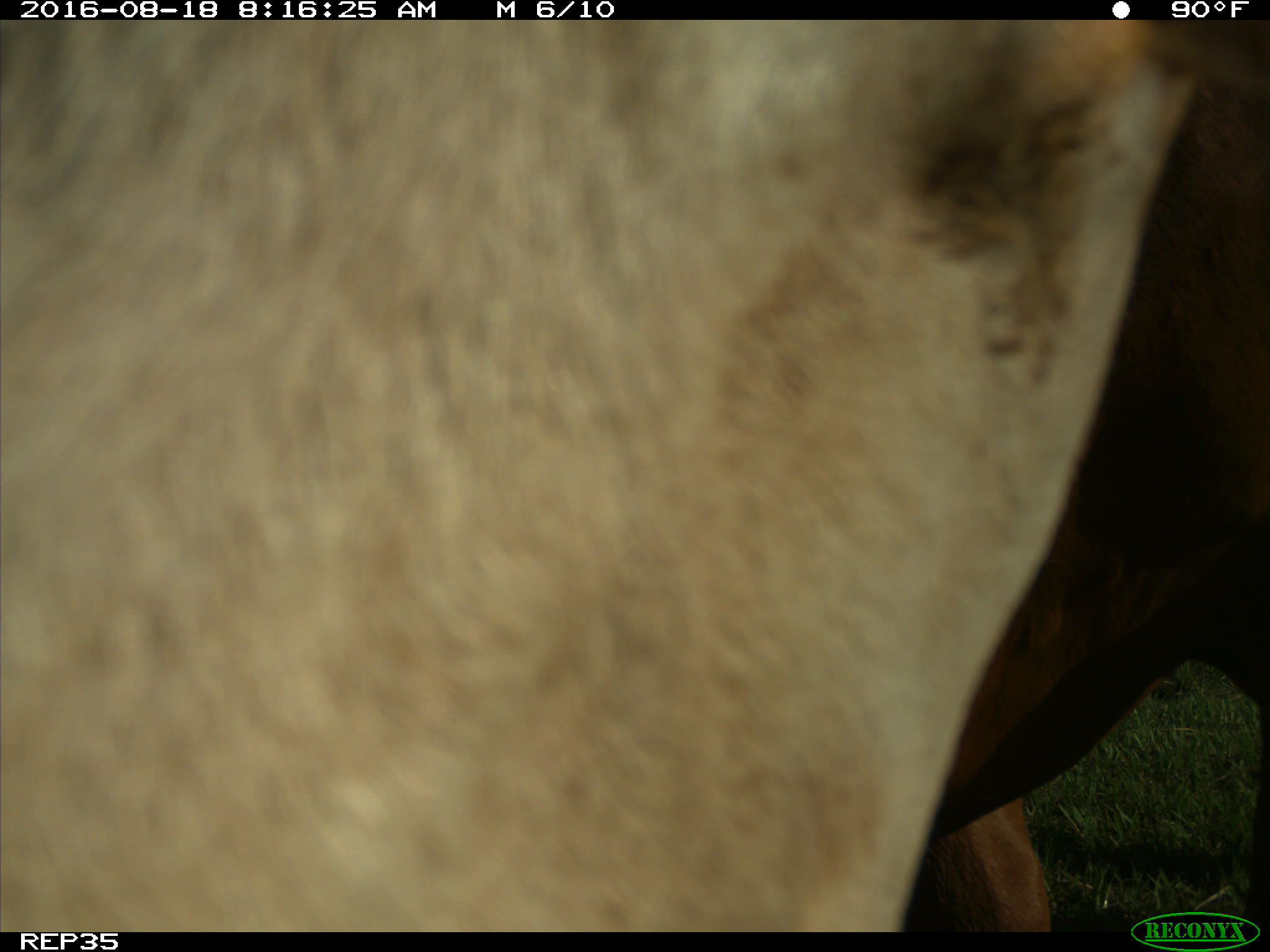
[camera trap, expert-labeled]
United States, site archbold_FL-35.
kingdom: Animalia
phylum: Chordata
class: Mammalia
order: Artiodactyla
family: Bovidae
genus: Bos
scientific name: Bos taurus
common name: domestic cow